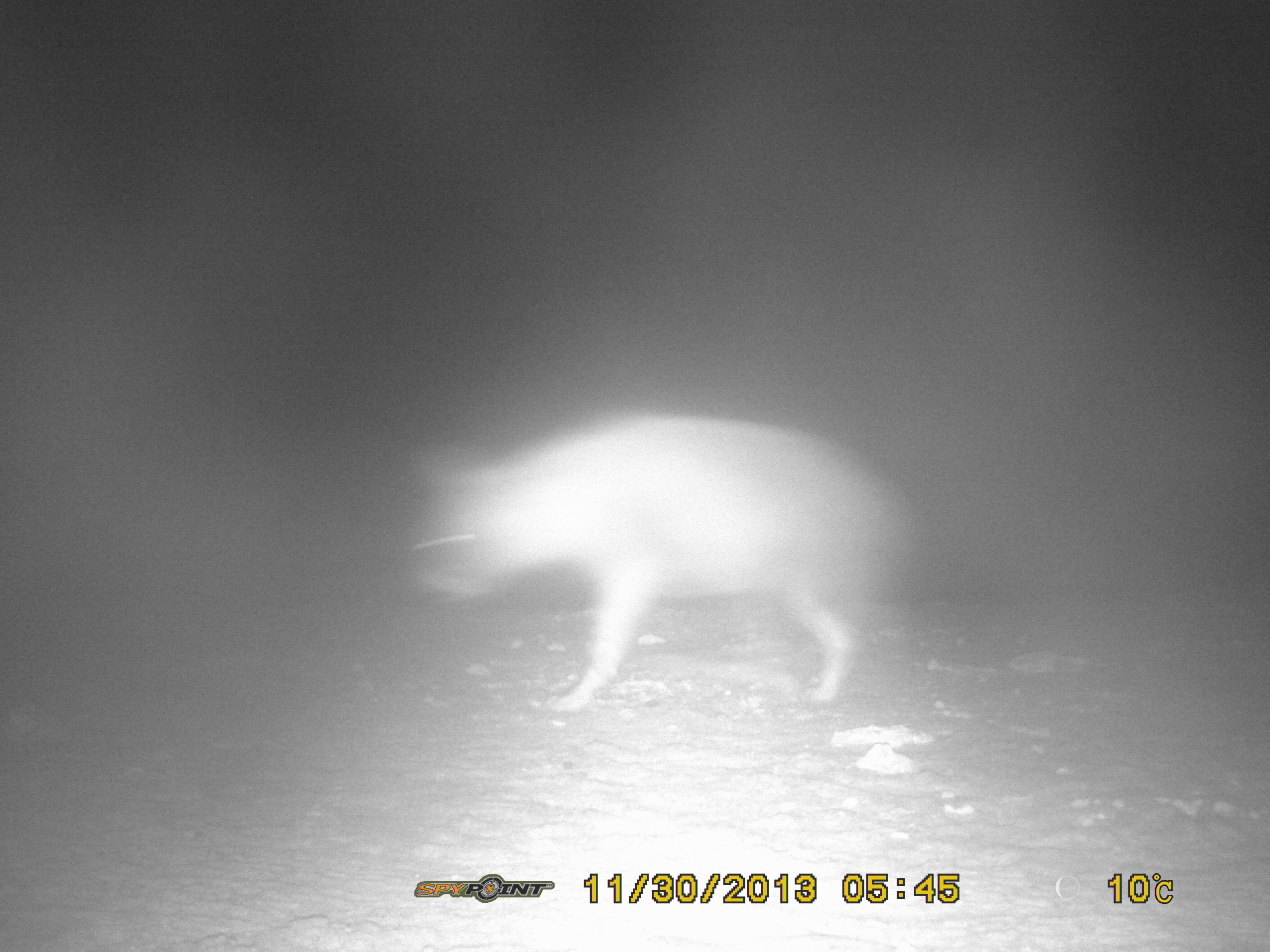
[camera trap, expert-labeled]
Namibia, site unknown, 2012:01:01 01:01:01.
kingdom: Animalia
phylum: Chordata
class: Mammalia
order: Carnivora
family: Hyaenidae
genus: Parahyaena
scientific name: Parahyaena brunnea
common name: brown hyena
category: hyaena brunnea